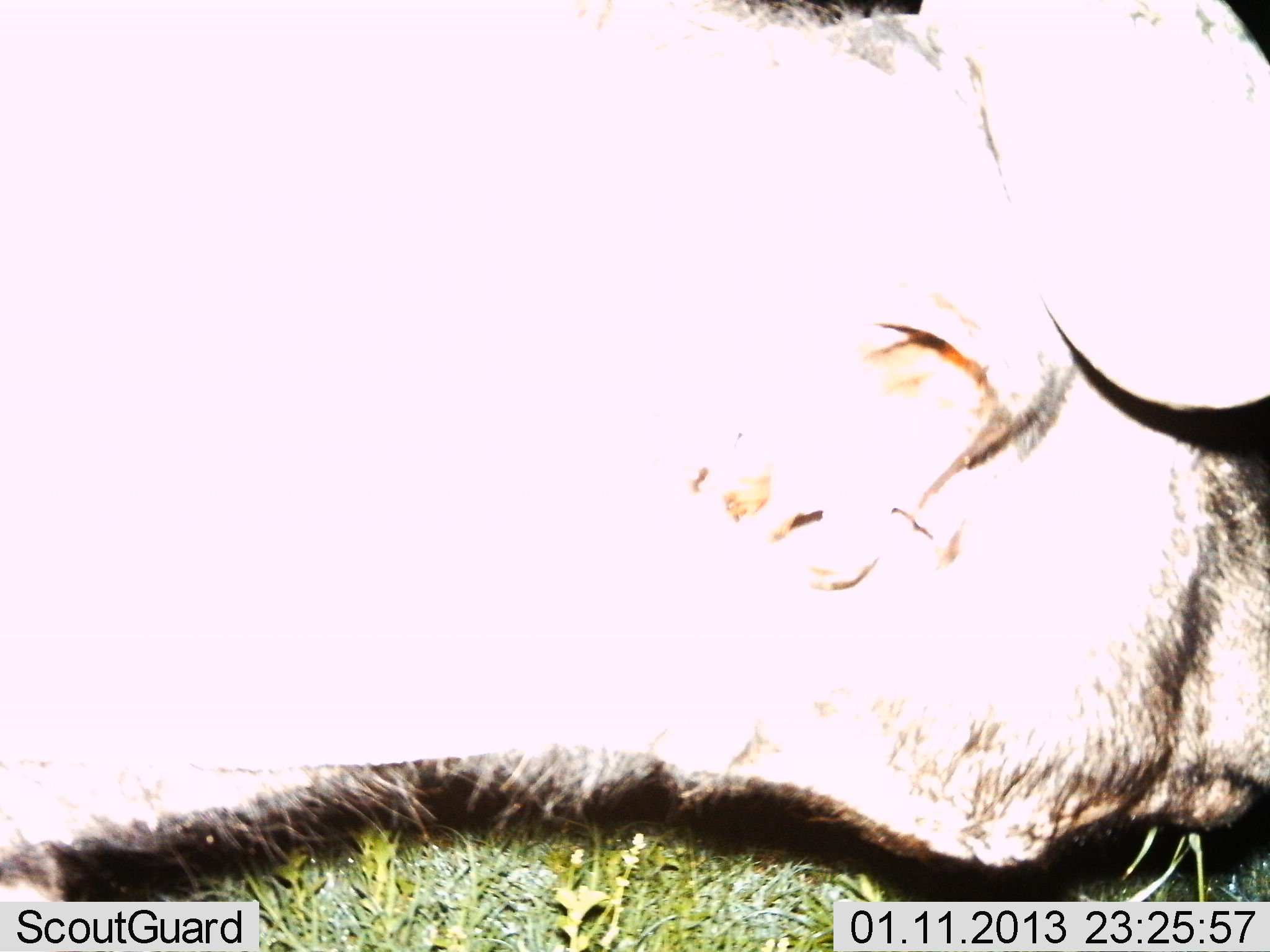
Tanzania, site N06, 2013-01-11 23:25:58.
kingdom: Animalia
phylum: Chordata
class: Mammalia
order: Artiodactyla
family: Bovidae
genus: Syncerus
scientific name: Syncerus caffer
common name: cape buffalo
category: buffalo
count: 1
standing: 67%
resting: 11%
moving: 22%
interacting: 0%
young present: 0%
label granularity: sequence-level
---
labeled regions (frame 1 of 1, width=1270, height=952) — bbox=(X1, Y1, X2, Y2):
animal: bbox=(0, 1, 1269, 902)